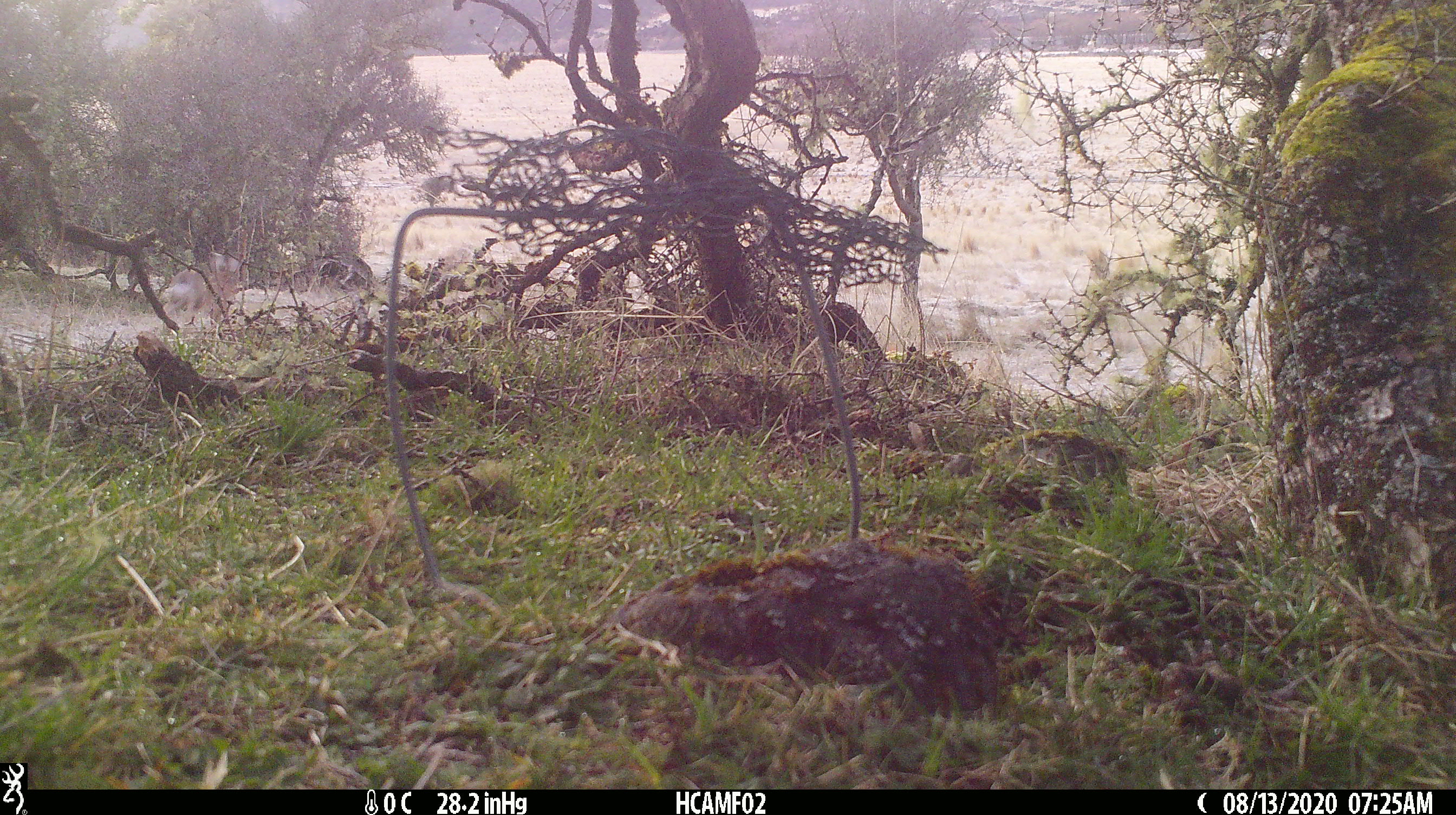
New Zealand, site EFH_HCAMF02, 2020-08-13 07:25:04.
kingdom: Animalia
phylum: Chordata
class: Mammalia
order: Lagomorpha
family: Leporidae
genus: Lepus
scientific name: Lepus europaeus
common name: brown hare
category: hare